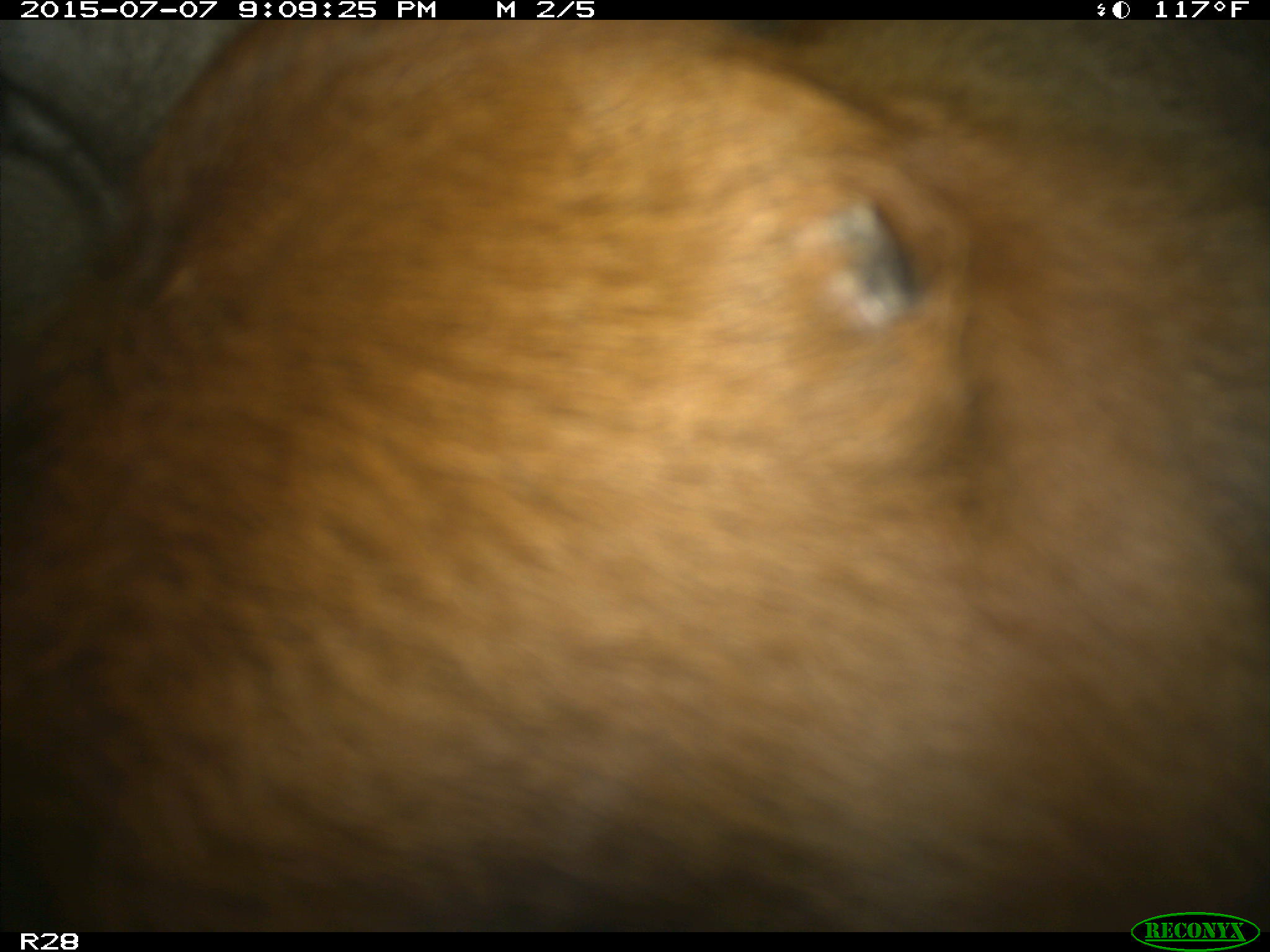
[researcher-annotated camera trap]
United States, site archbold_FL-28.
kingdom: Animalia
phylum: Chordata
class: Mammalia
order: Artiodactyla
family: Bovidae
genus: Bos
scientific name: Bos taurus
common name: domestic cow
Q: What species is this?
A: Bos taurus (domestic cow).